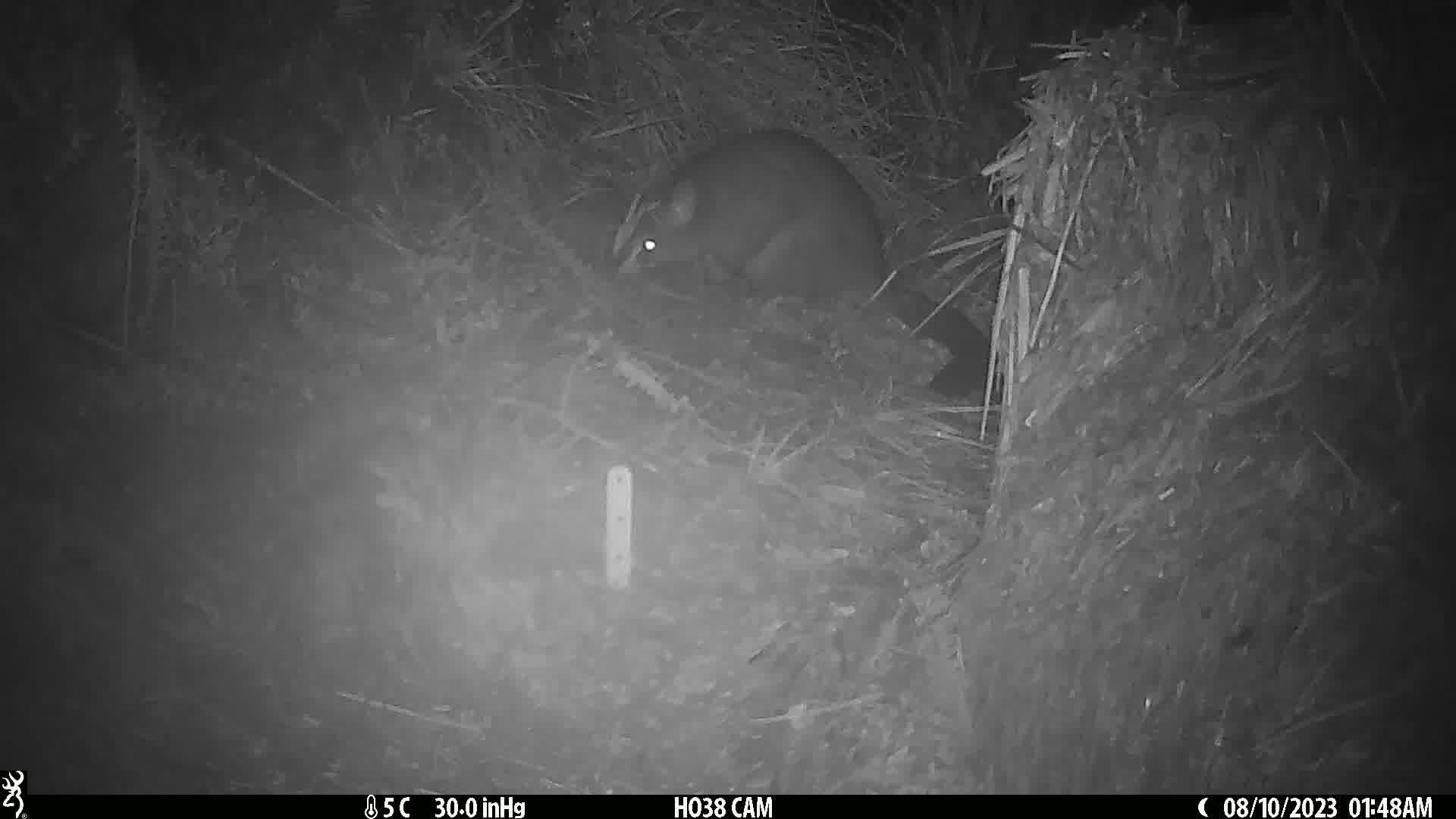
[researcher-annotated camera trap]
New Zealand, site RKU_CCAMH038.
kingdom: Animalia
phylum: Chordata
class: Mammalia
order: Diprotodontia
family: Phalangeridae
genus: Trichosurus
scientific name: Trichosurus vulpecula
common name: common brushtail possum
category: possum